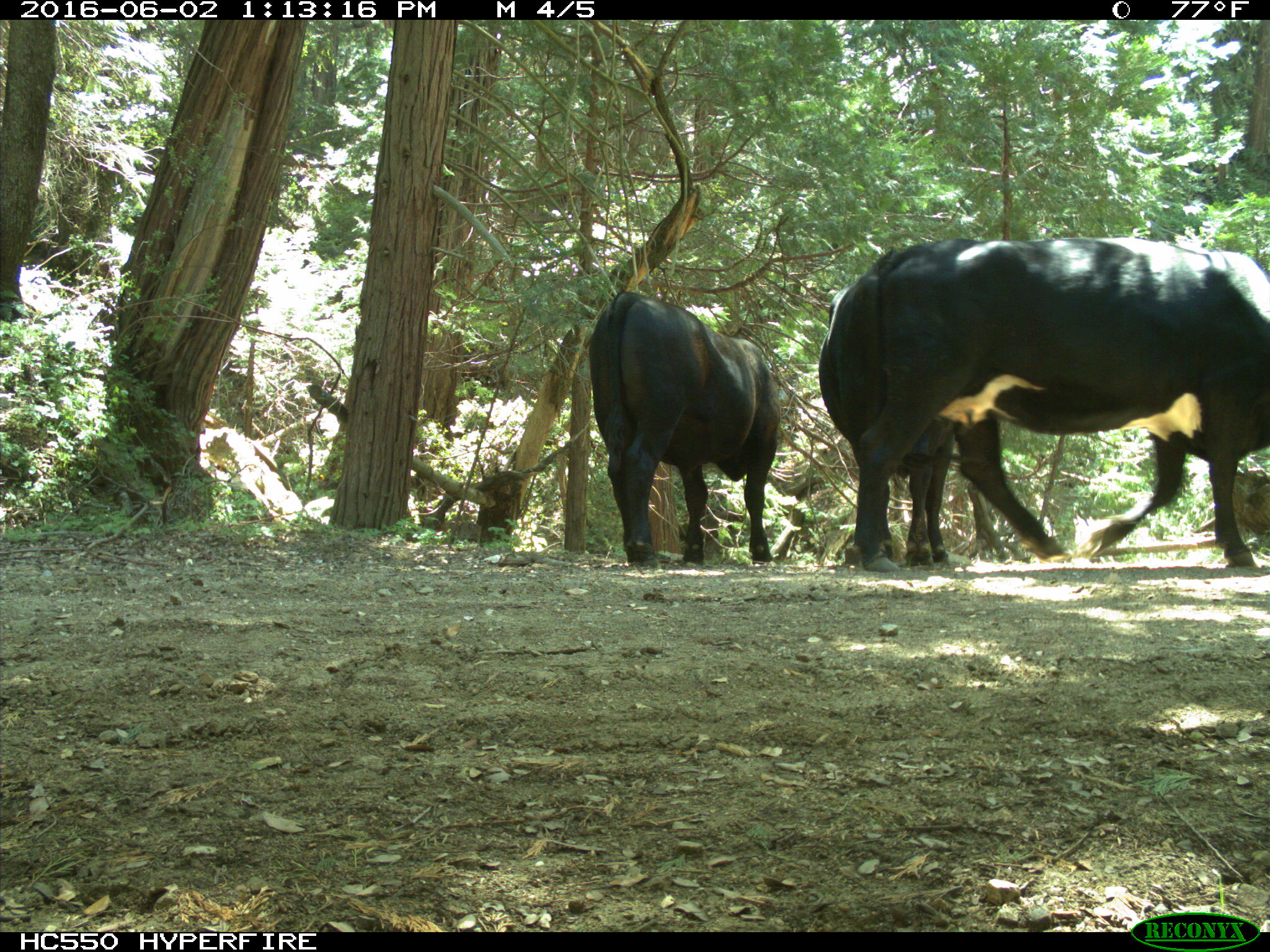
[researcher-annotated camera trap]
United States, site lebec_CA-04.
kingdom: Animalia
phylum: Chordata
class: Mammalia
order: Artiodactyla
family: Bovidae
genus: Bos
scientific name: Bos taurus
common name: domestic cow